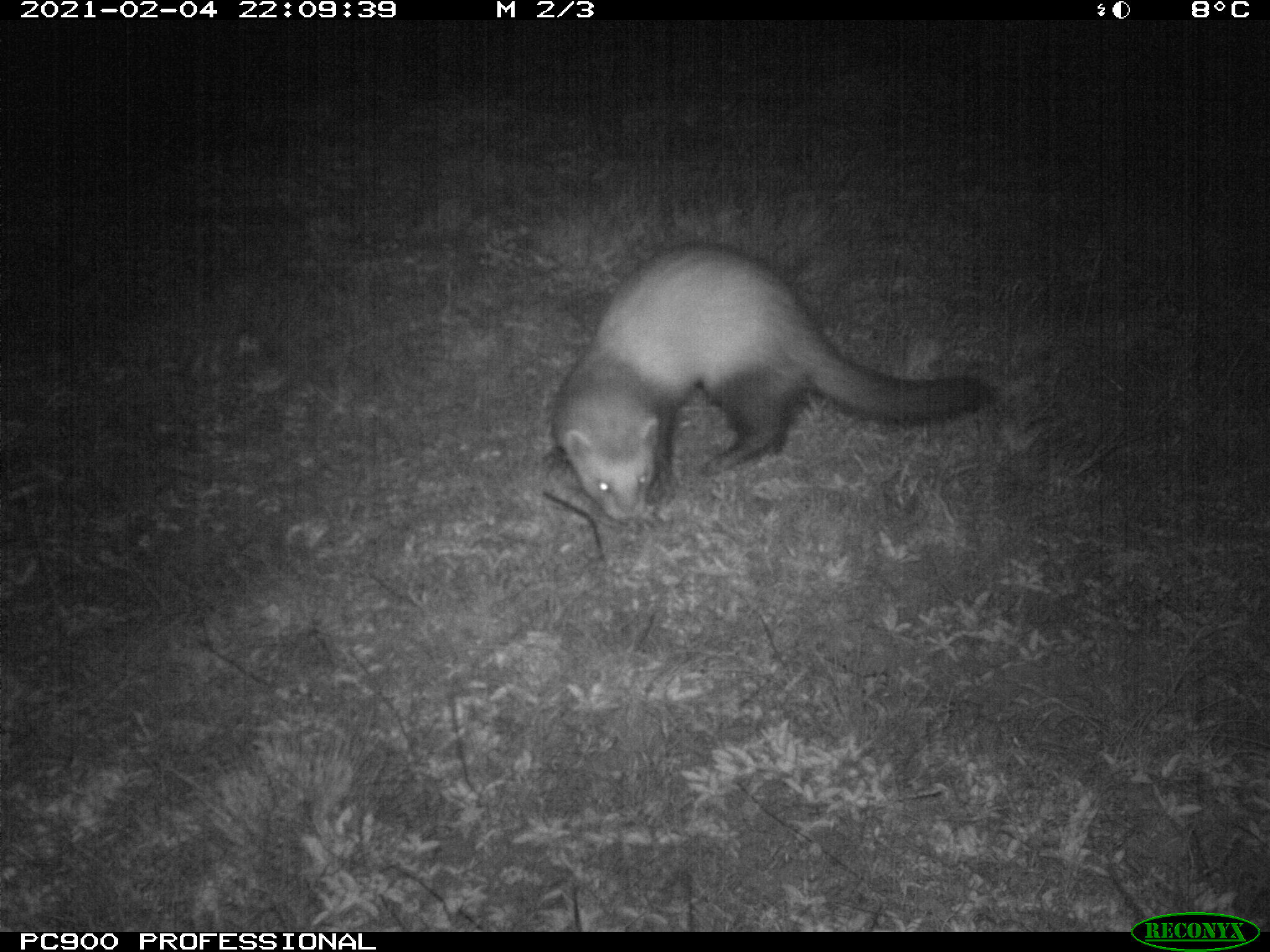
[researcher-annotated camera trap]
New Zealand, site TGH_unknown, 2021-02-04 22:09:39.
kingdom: Animalia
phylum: Chordata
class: Mammalia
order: Carnivora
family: Mustelidae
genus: Mustela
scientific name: Mustela furo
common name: ferret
Ferret (Mustela furo).